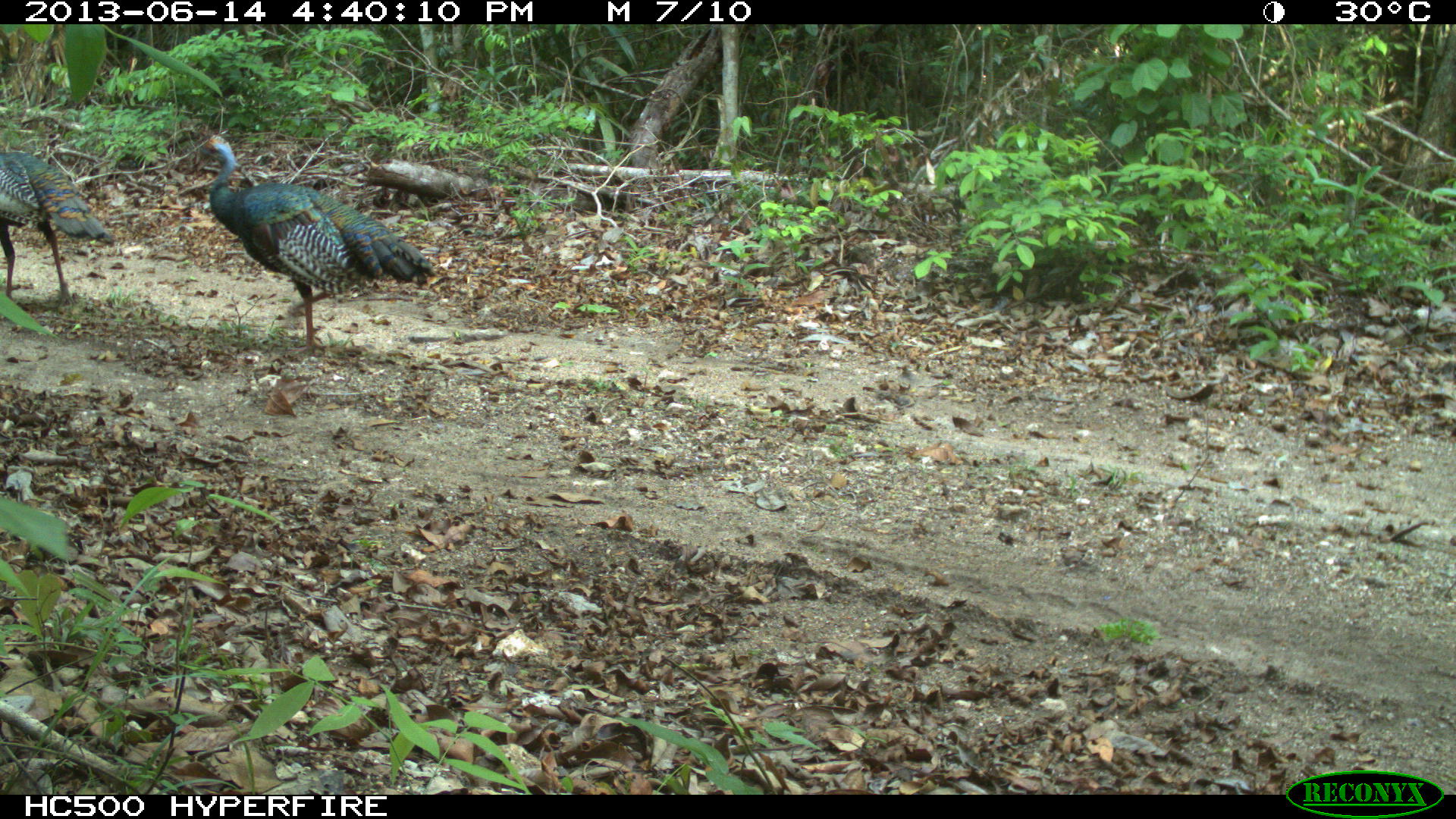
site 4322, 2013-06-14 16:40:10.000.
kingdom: Animalia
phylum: Chordata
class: Aves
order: Galliformes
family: Phasianidae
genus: Meleagris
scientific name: Meleagris ocellata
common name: ocellated turkey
Meleagris ocellata (ocellated turkey), count 3.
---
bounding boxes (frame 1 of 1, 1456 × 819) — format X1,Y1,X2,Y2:
meleagris ocellata: 189,134,440,358; 0,146,117,311